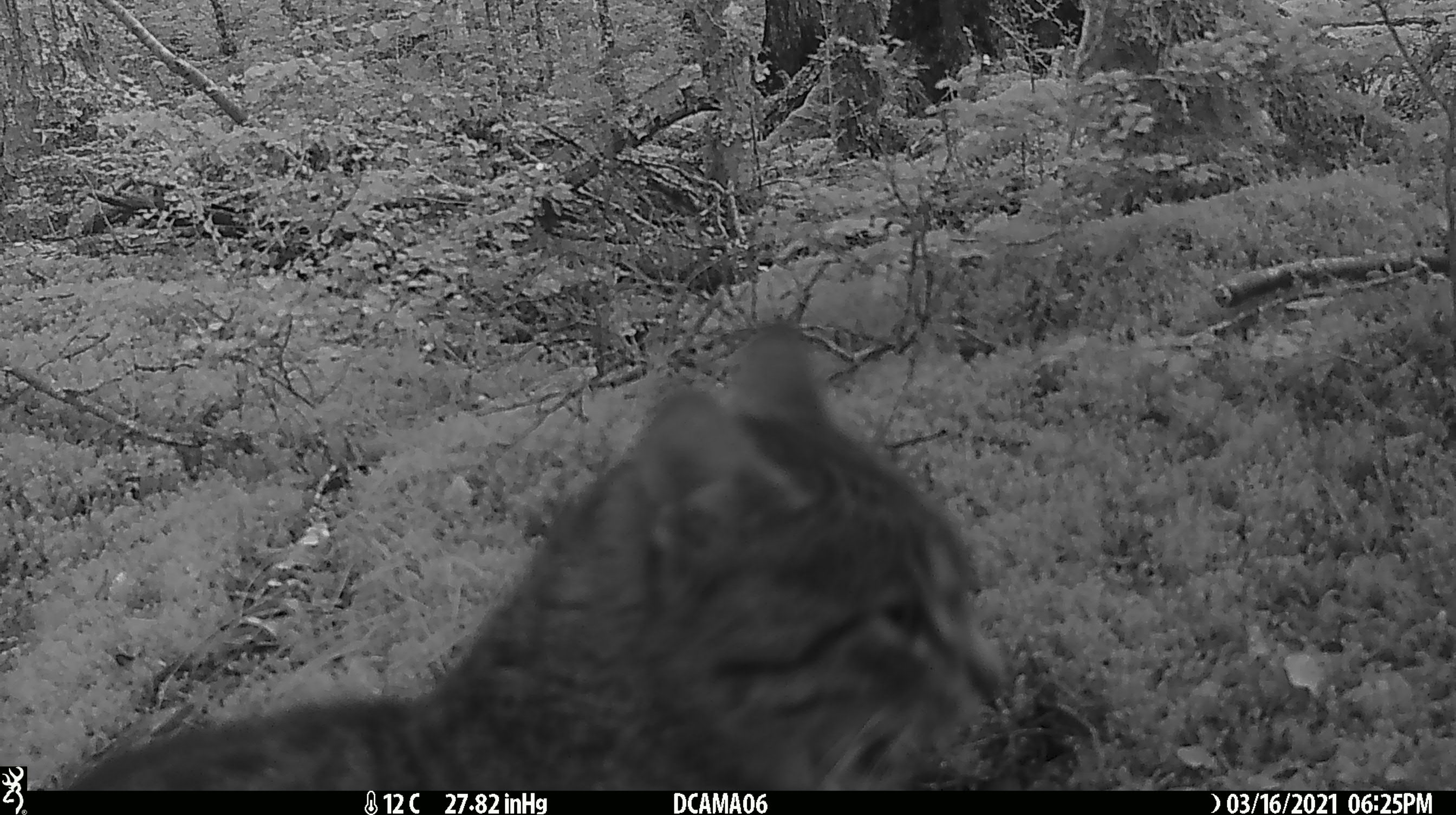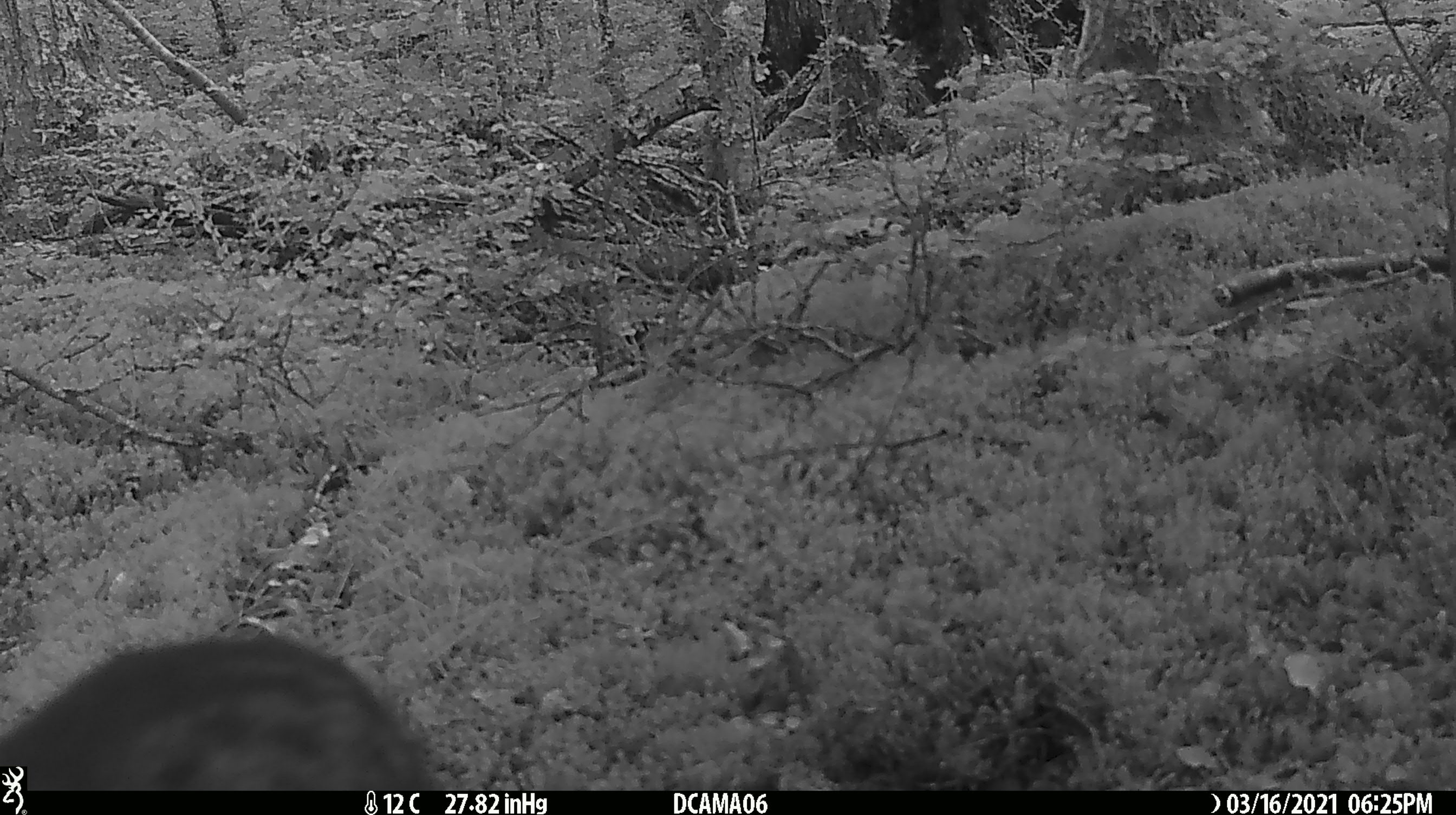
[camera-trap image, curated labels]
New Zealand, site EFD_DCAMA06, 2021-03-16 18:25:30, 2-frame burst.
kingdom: Animalia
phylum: Chordata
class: Mammalia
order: Carnivora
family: Felidae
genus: Felis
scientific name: Felis catus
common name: domestic cat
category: cat